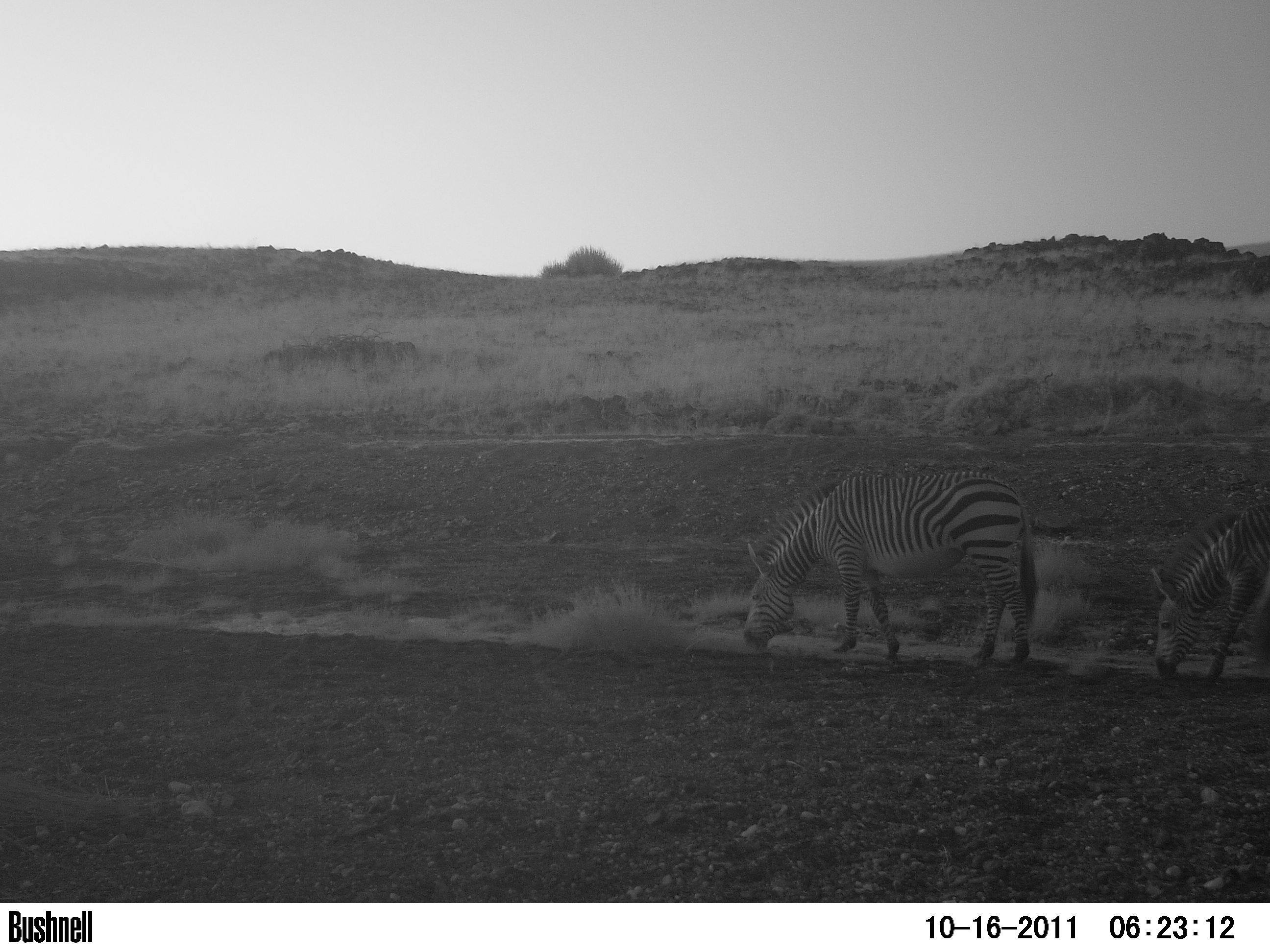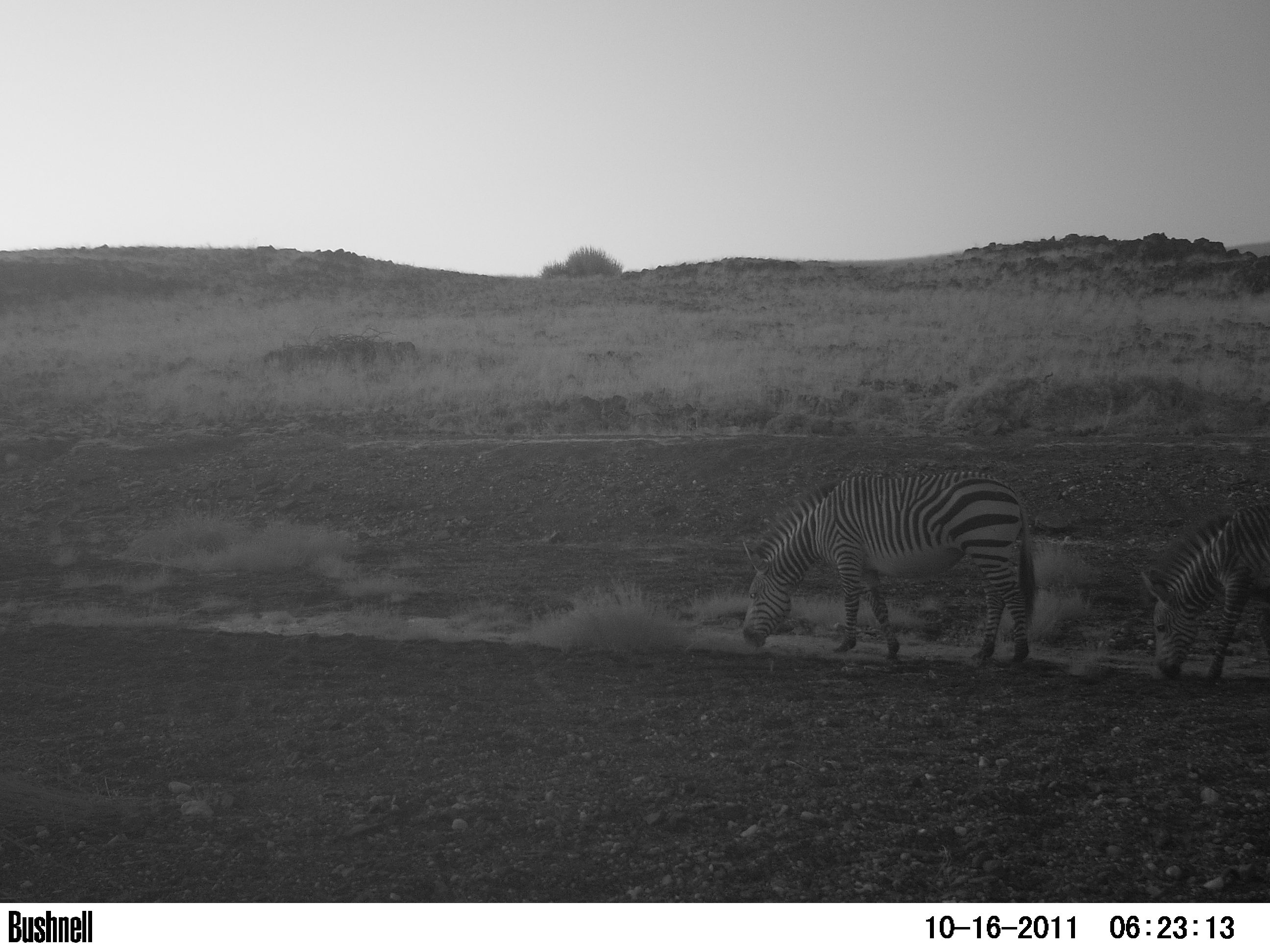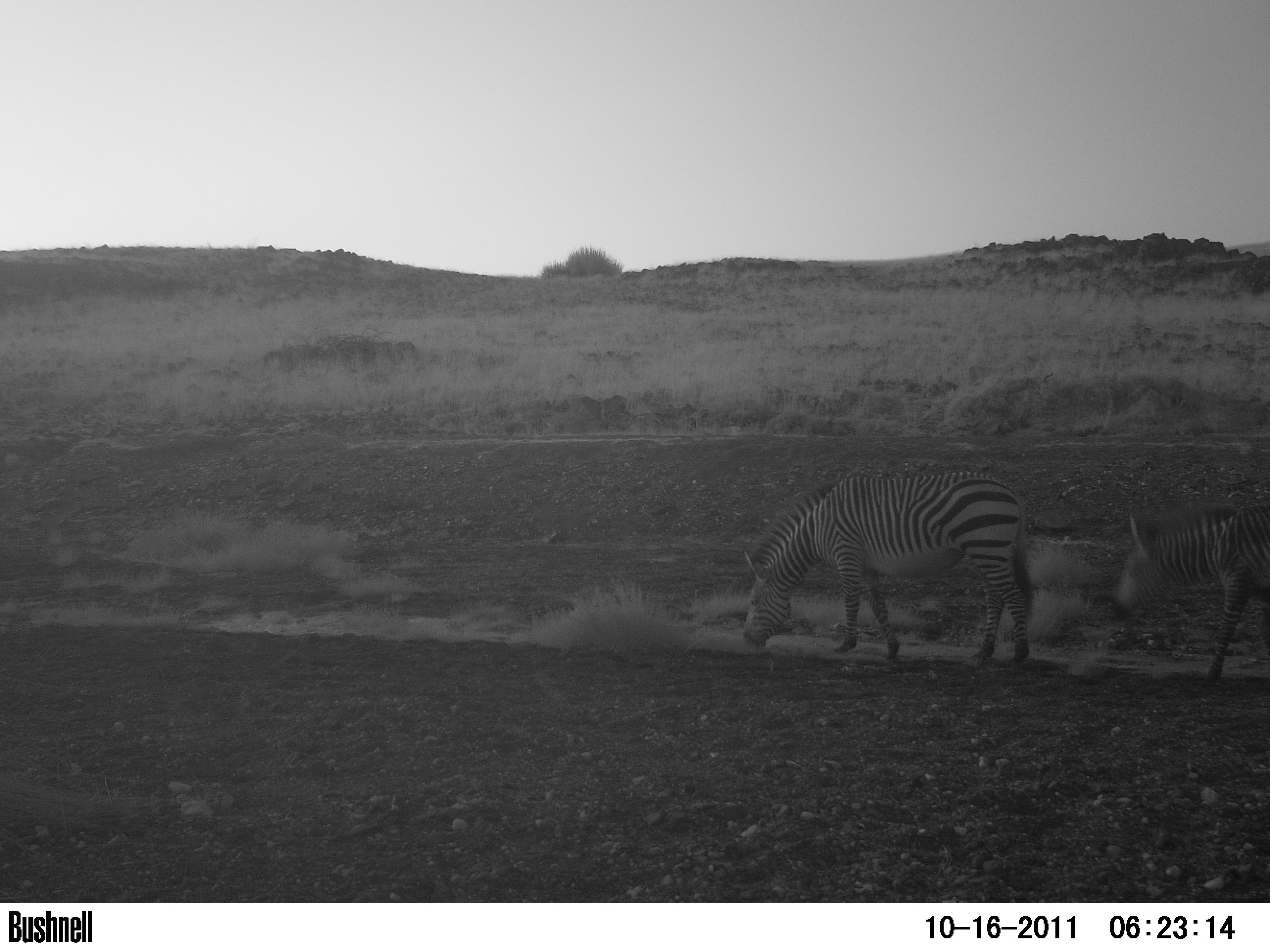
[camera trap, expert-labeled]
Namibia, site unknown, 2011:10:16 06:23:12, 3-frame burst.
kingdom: Animalia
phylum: Chordata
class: Mammalia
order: Perissodactyla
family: Equidae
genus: Equus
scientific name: Equus zebra hartmannae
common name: hartmann's mountain zebra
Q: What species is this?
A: Equus zebra hartmannae (hartmann's mountain zebra).